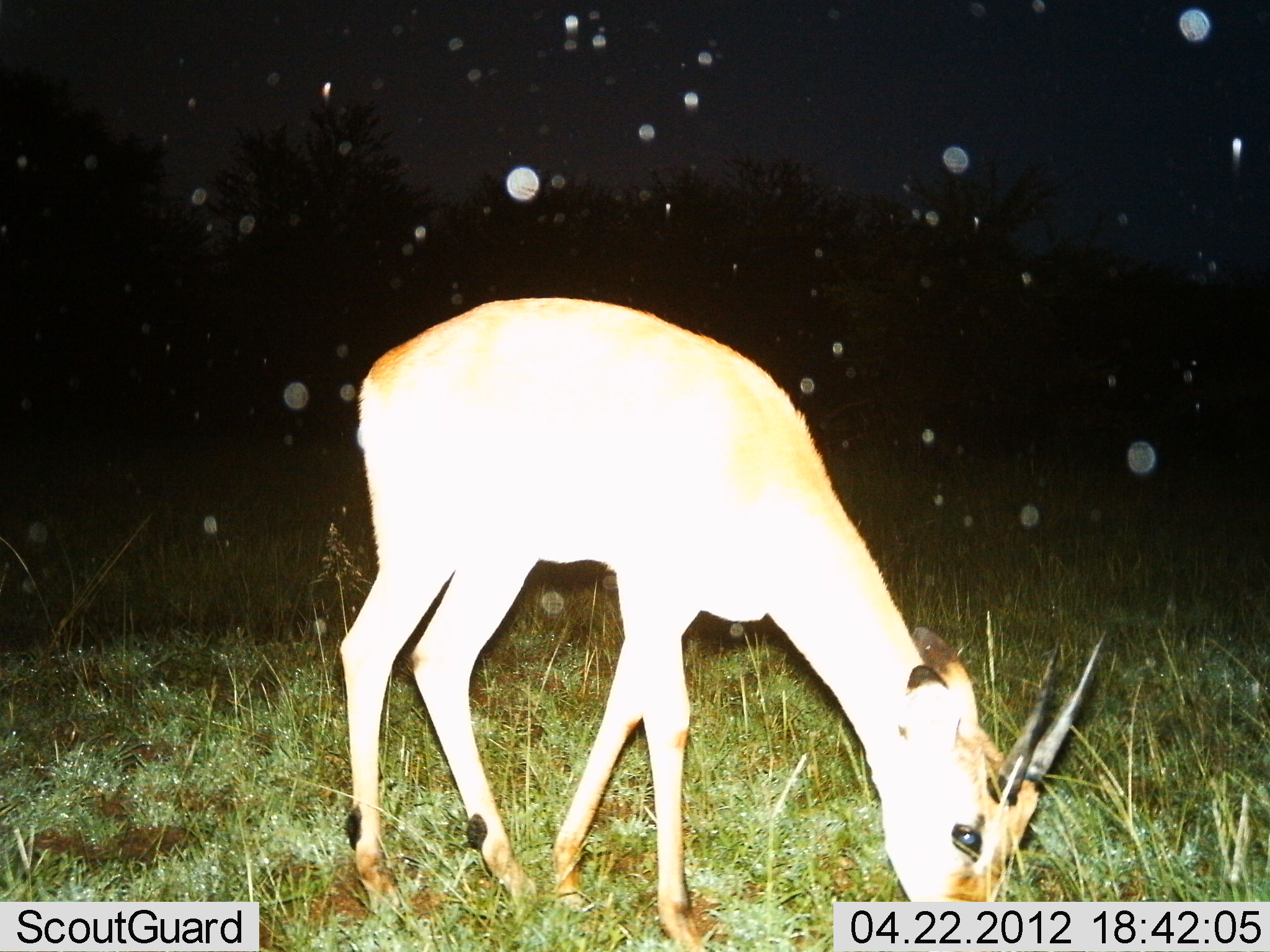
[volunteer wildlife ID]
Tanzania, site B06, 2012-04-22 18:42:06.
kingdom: Animalia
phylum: Chordata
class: Mammalia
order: Artiodactyla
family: Bovidae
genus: Aepyceros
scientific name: Aepyceros melampus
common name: impala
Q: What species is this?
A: Impala (Aepyceros melampus).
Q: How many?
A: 1.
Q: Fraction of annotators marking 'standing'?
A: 22%.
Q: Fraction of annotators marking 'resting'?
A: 0%.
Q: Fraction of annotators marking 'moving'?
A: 0%.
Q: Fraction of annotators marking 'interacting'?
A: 0%.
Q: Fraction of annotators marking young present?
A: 0%.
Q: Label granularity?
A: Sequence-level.